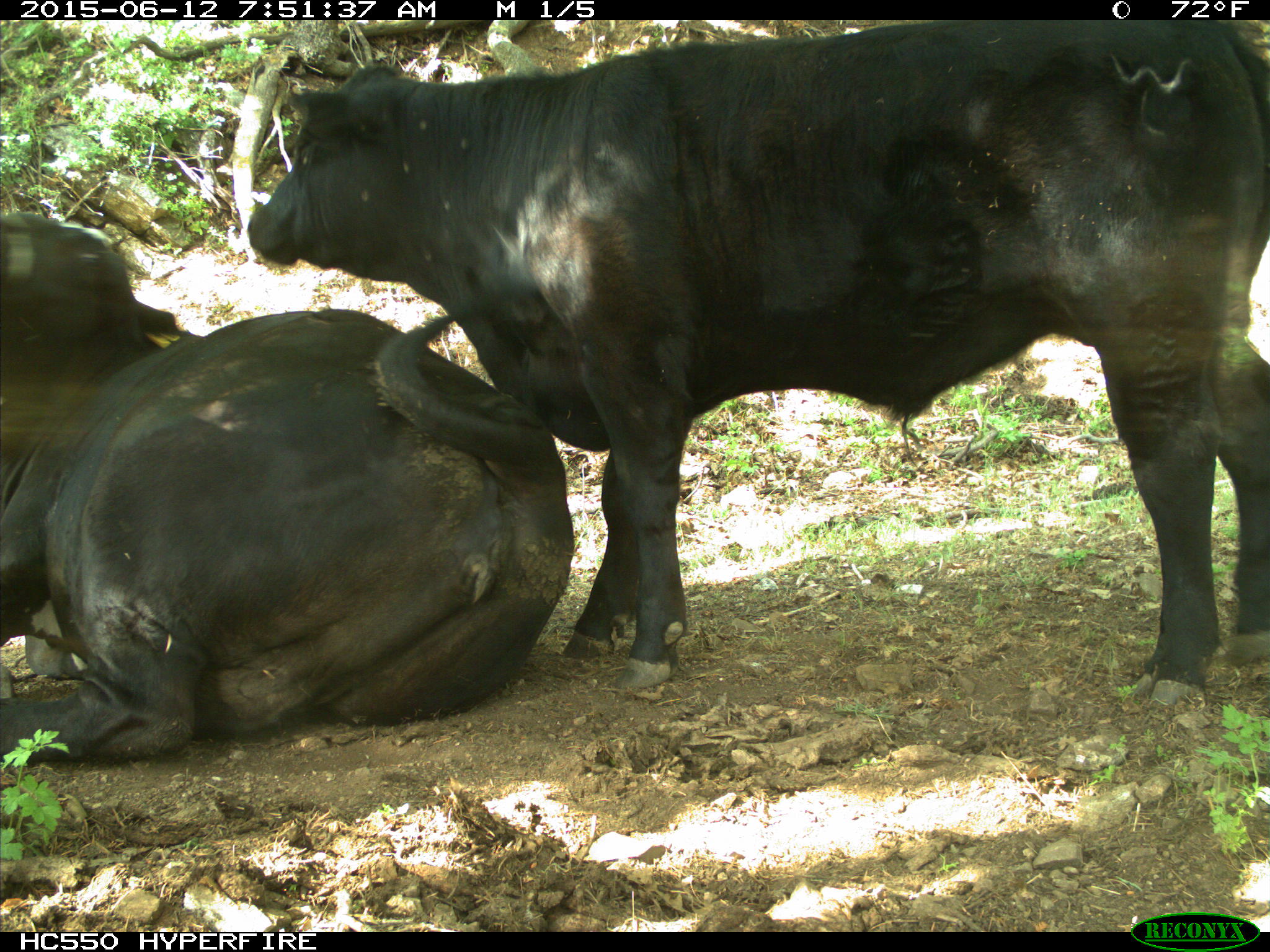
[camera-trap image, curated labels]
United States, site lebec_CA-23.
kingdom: Animalia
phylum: Chordata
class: Mammalia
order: Artiodactyla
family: Bovidae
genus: Bos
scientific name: Bos taurus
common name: domestic cow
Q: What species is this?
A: Bos taurus (domestic cow).